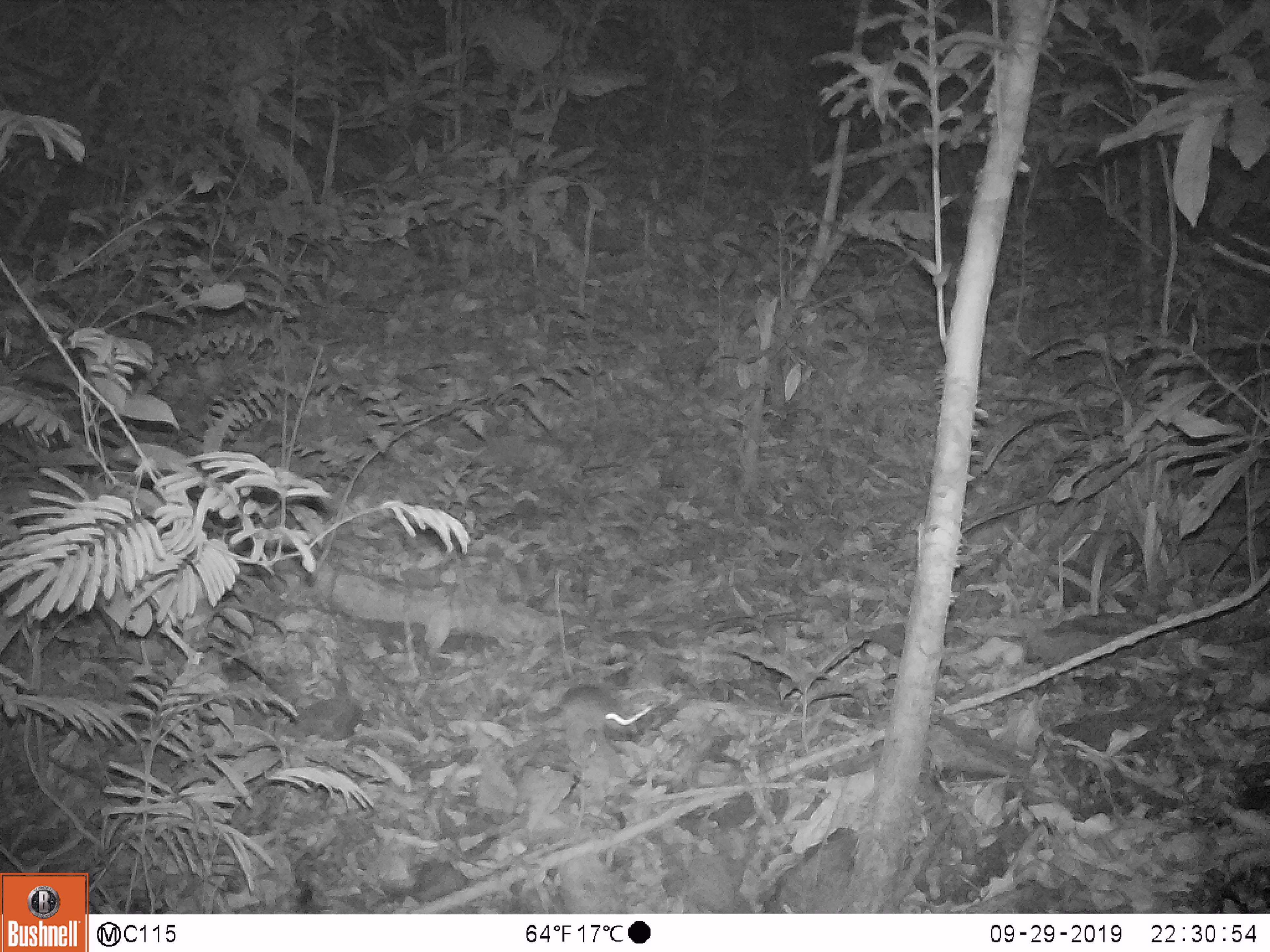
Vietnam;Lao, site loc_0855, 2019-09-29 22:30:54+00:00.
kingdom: Animalia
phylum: Chordata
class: Mammalia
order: Rodentia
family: Muridae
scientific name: Muridae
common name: old-world mice and rats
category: unidentified murid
Unidentified murid (old-world mice and rats) (Muridae). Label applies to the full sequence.